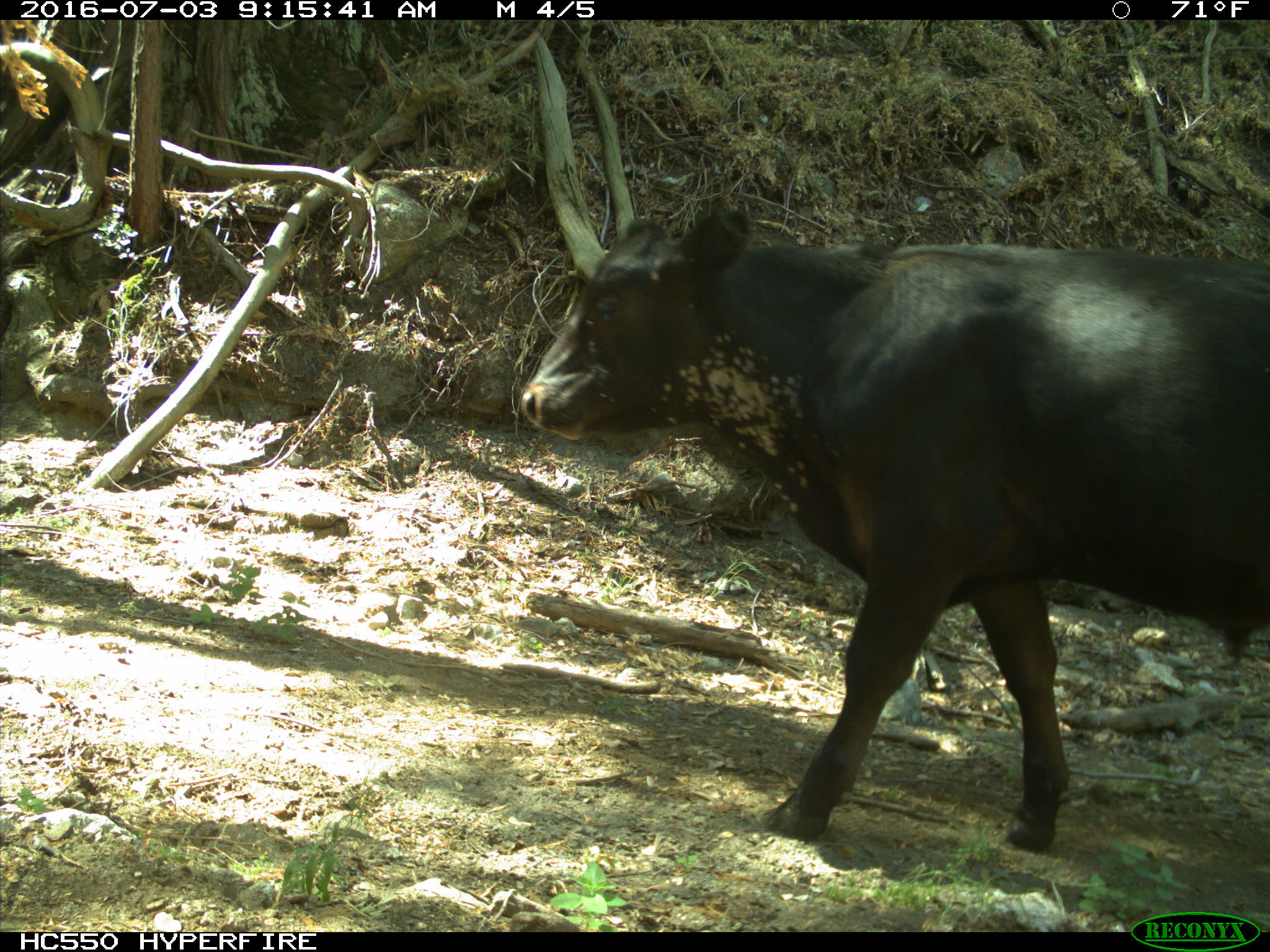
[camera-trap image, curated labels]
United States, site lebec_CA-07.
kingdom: Animalia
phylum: Chordata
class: Mammalia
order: Artiodactyla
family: Bovidae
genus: Bos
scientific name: Bos taurus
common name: domestic cow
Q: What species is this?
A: Bos taurus (domestic cow).